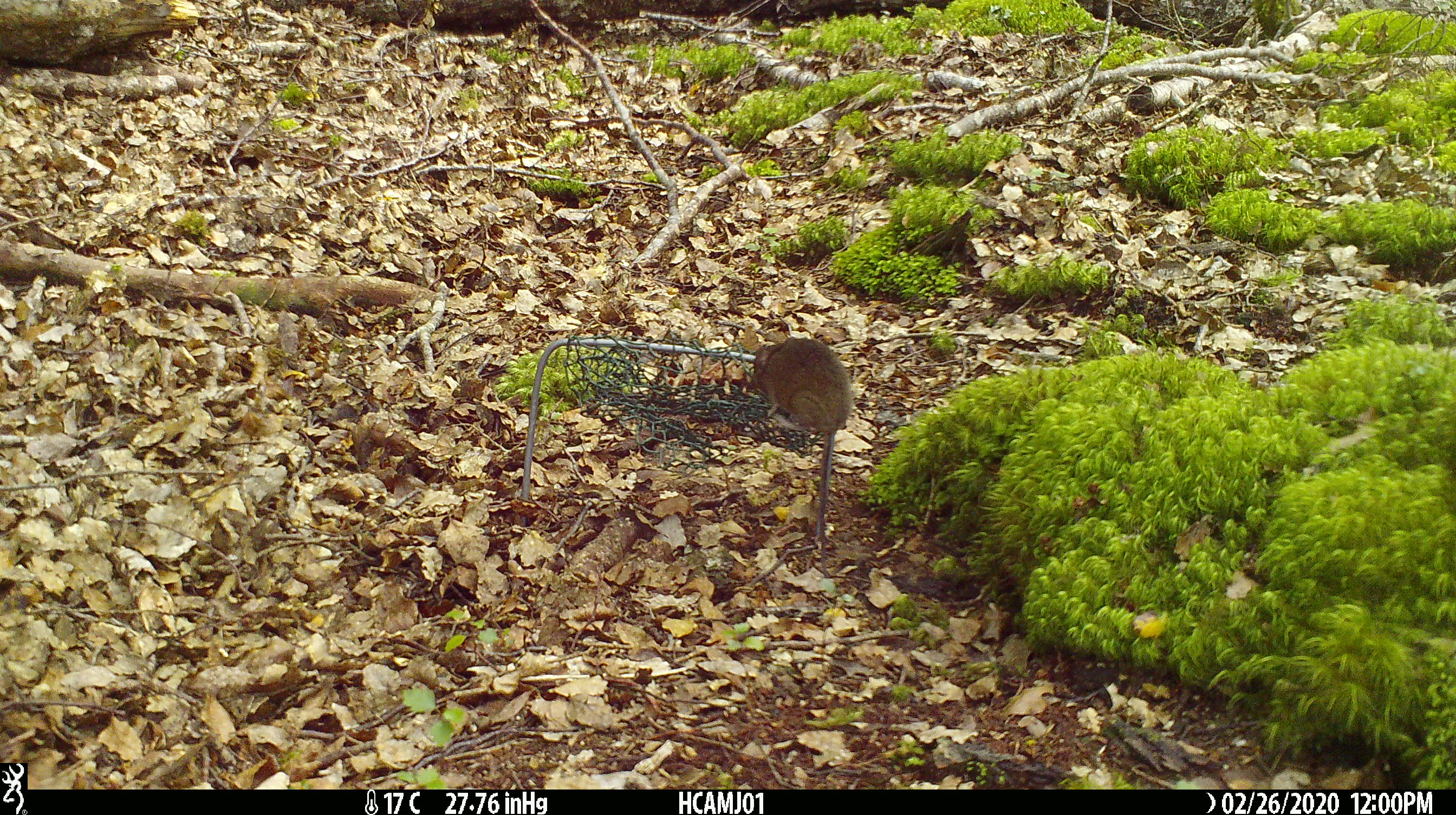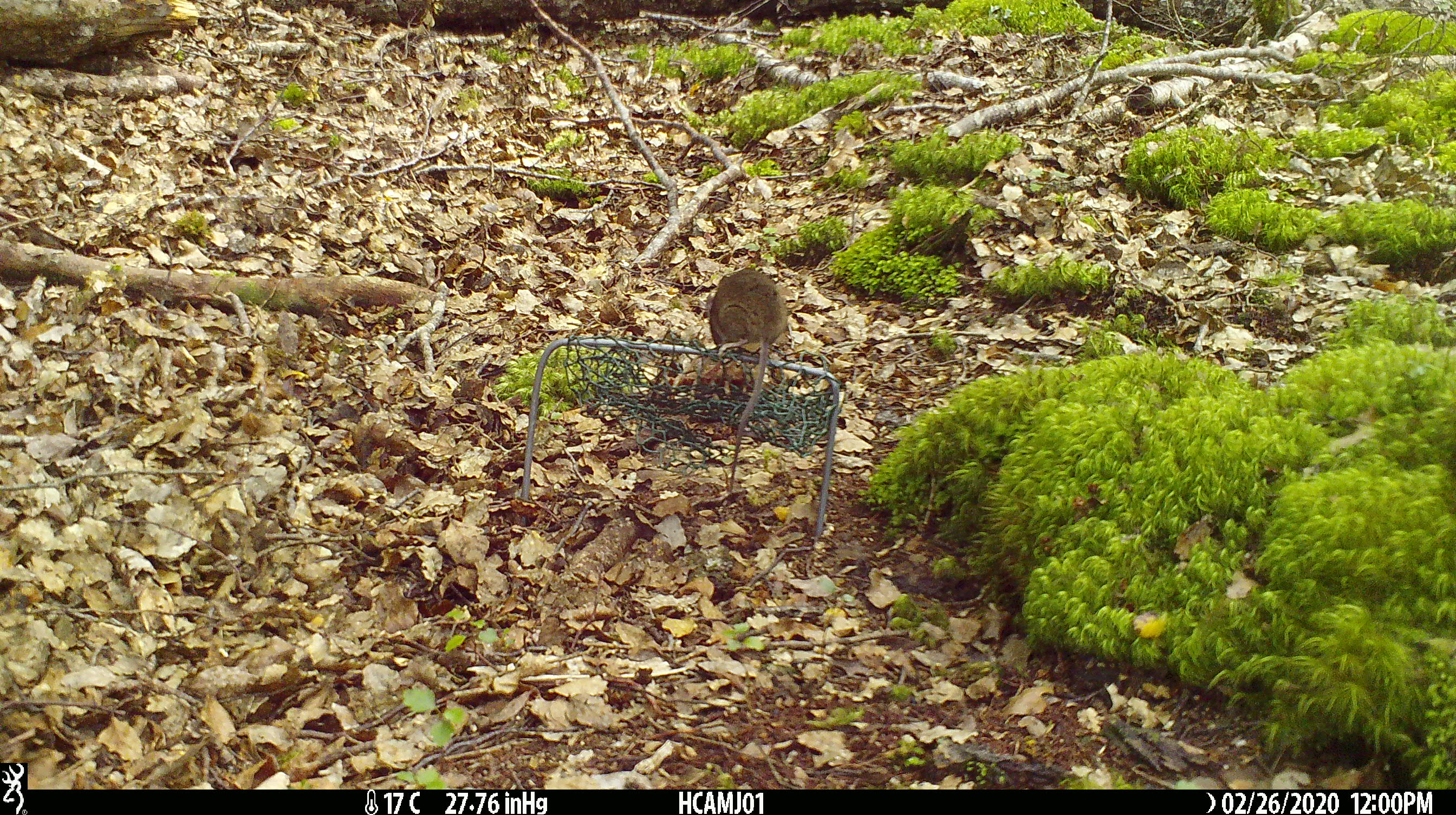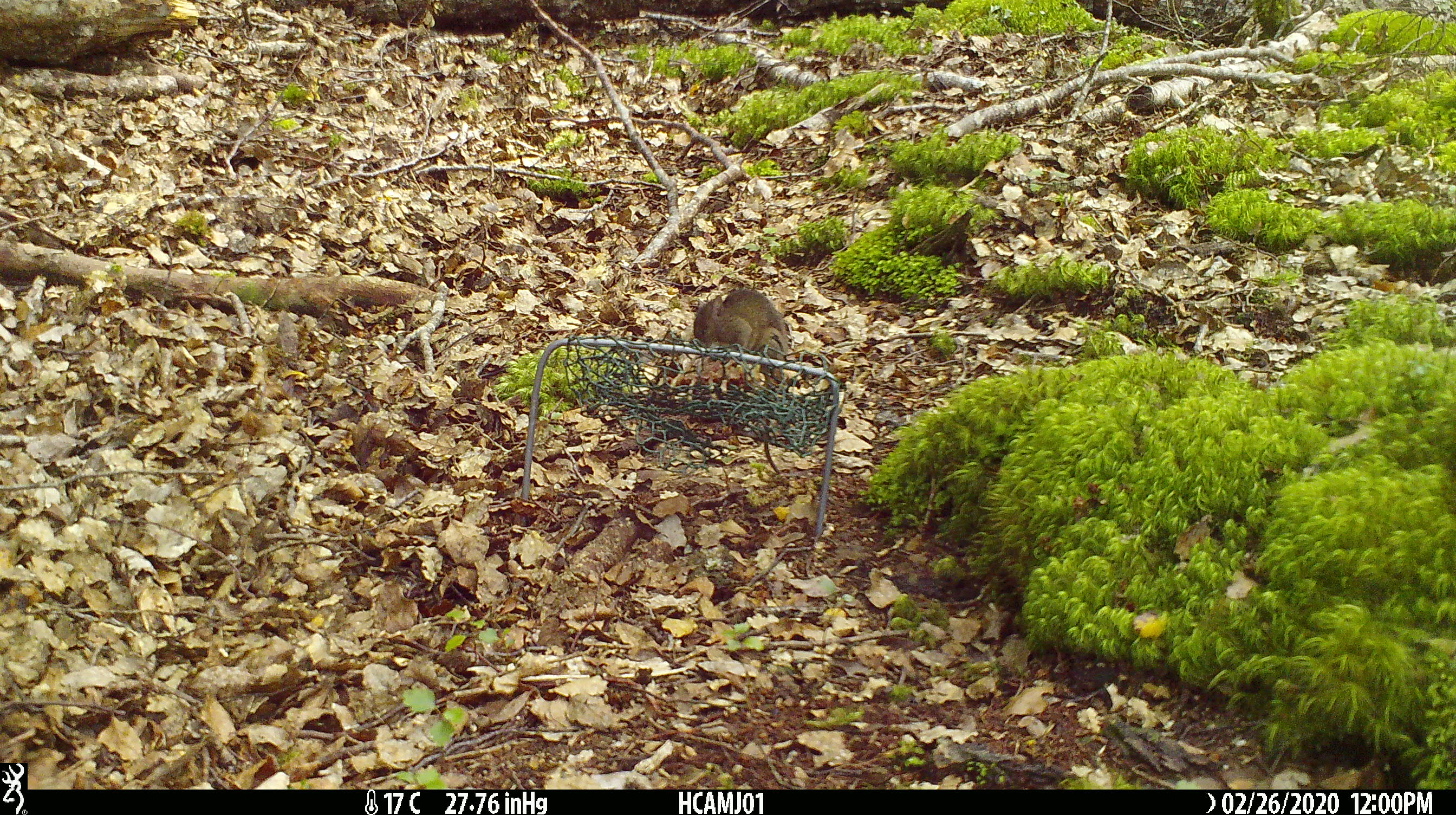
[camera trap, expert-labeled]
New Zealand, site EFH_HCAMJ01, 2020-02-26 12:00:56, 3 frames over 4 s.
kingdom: Animalia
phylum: Chordata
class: Mammalia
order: Rodentia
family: Muridae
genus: Mus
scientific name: Mus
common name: mouse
Mouse (Mus).